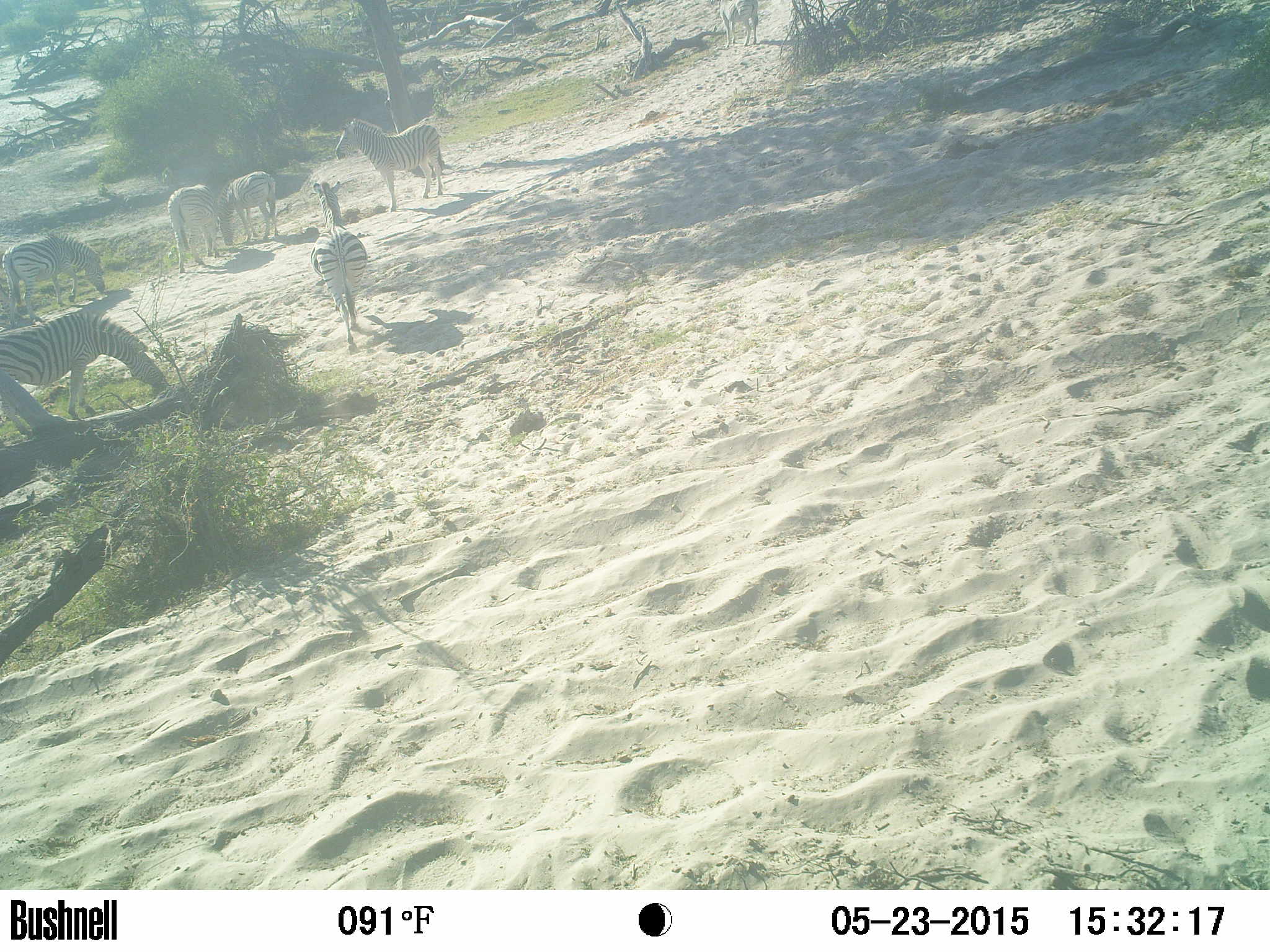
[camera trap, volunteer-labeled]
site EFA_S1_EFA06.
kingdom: Animalia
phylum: Chordata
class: Mammalia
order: Perissodactyla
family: Equidae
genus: Equus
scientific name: Equus quagga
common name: plains zebra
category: zebraplains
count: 7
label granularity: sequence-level